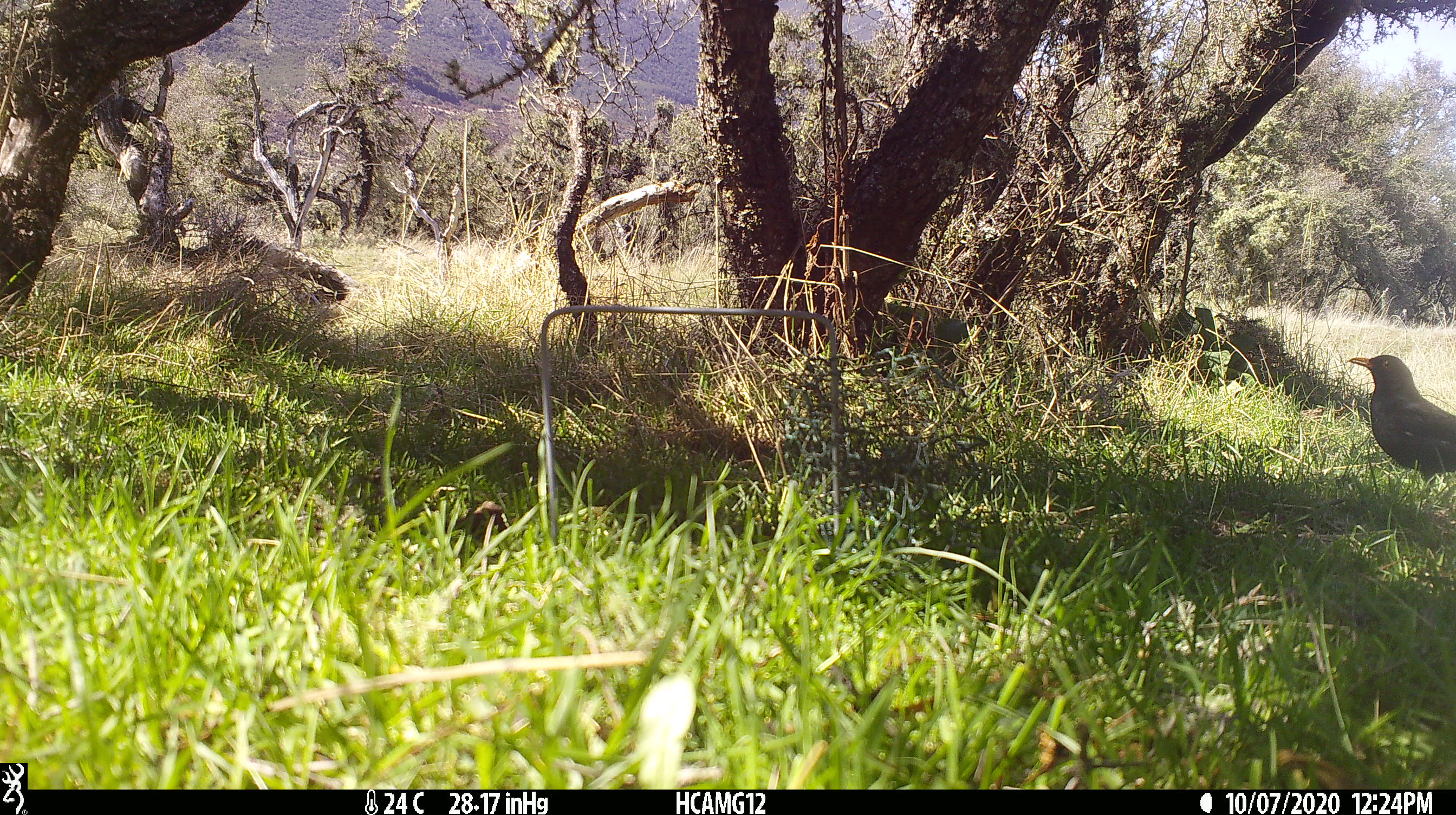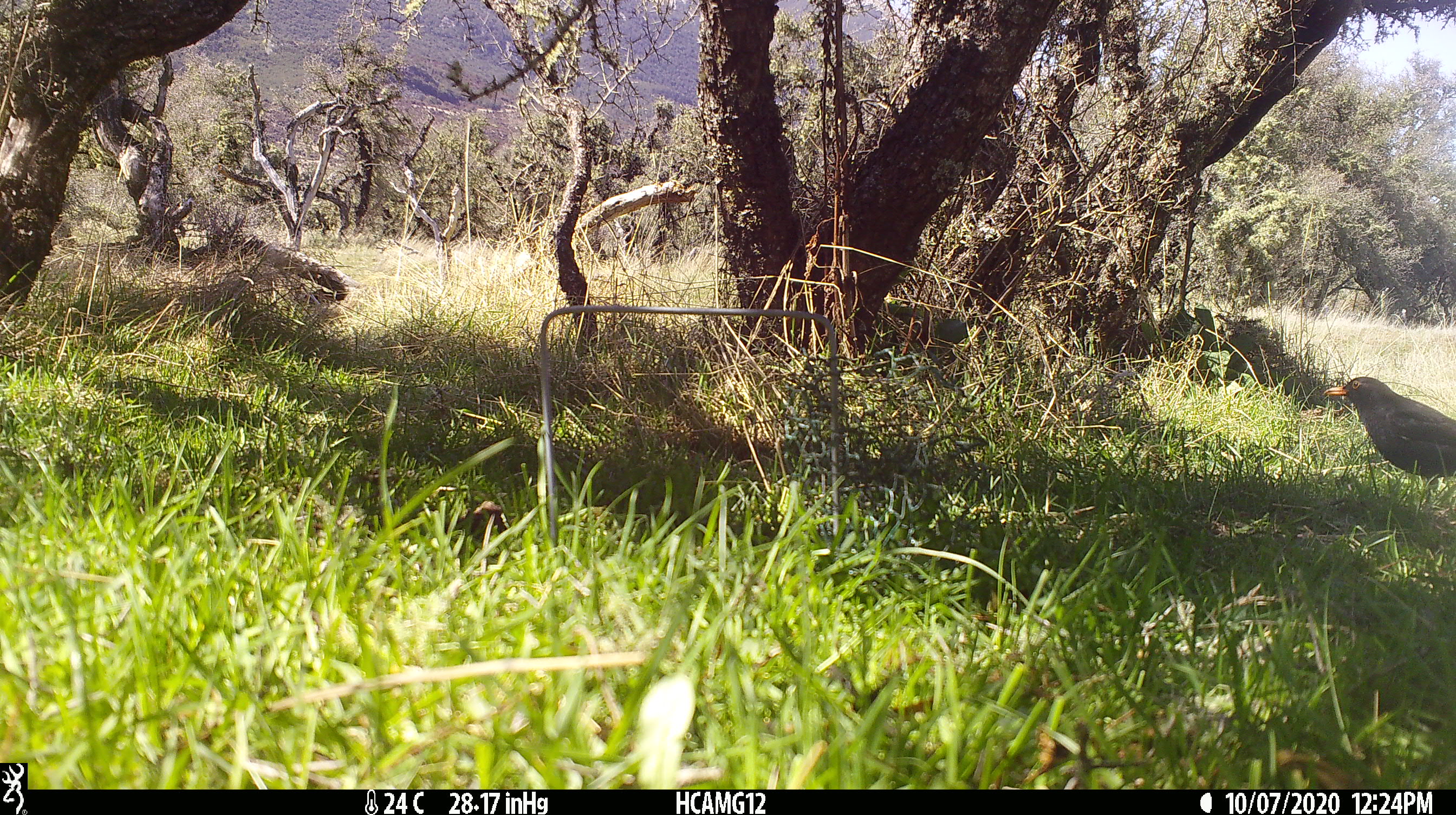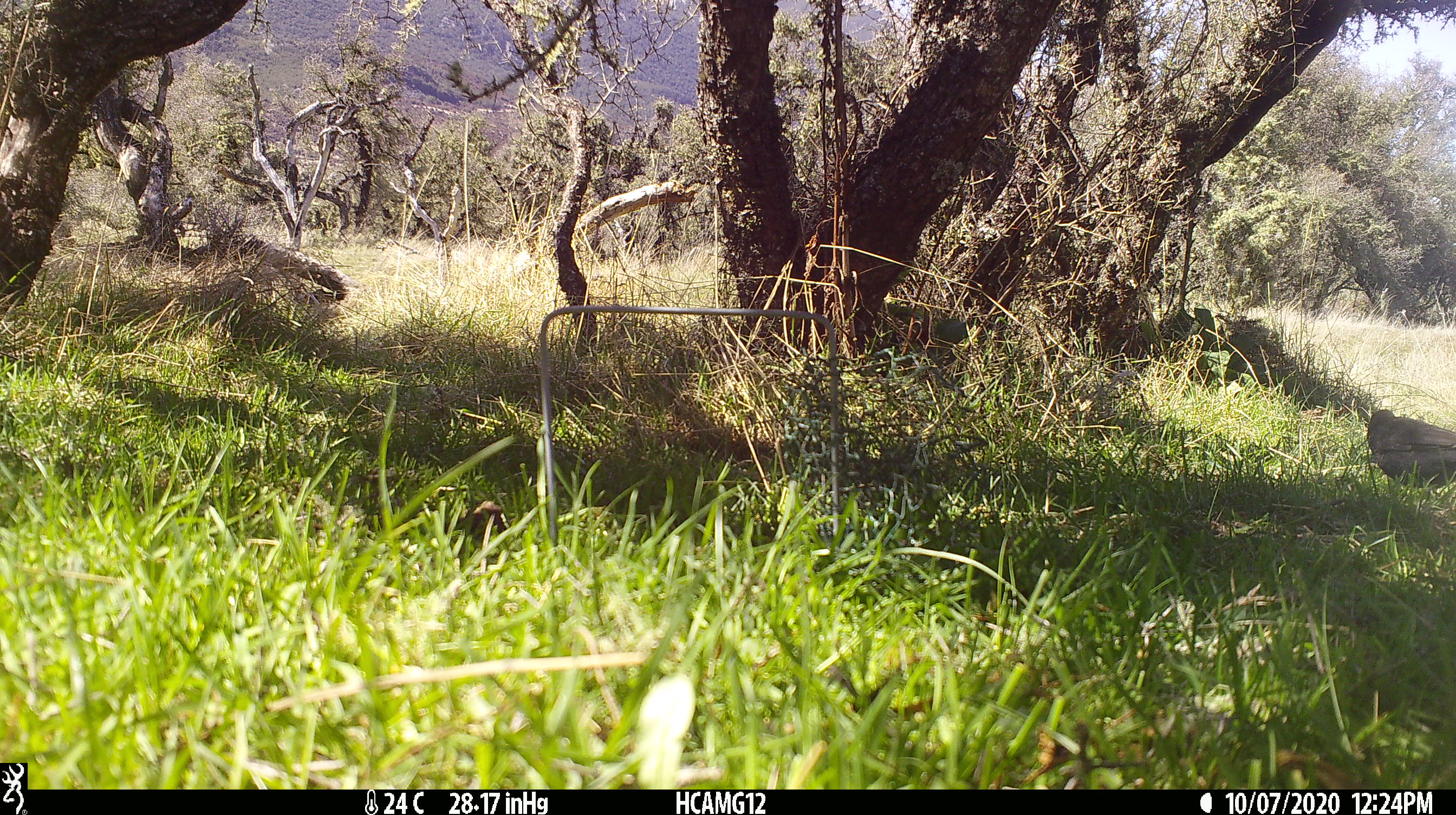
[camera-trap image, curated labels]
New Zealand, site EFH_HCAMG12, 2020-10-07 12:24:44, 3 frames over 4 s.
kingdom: Animalia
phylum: Chordata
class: Aves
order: Passeriformes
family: Turdidae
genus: Turdus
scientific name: Turdus merula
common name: eurasian blackbird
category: blackbird